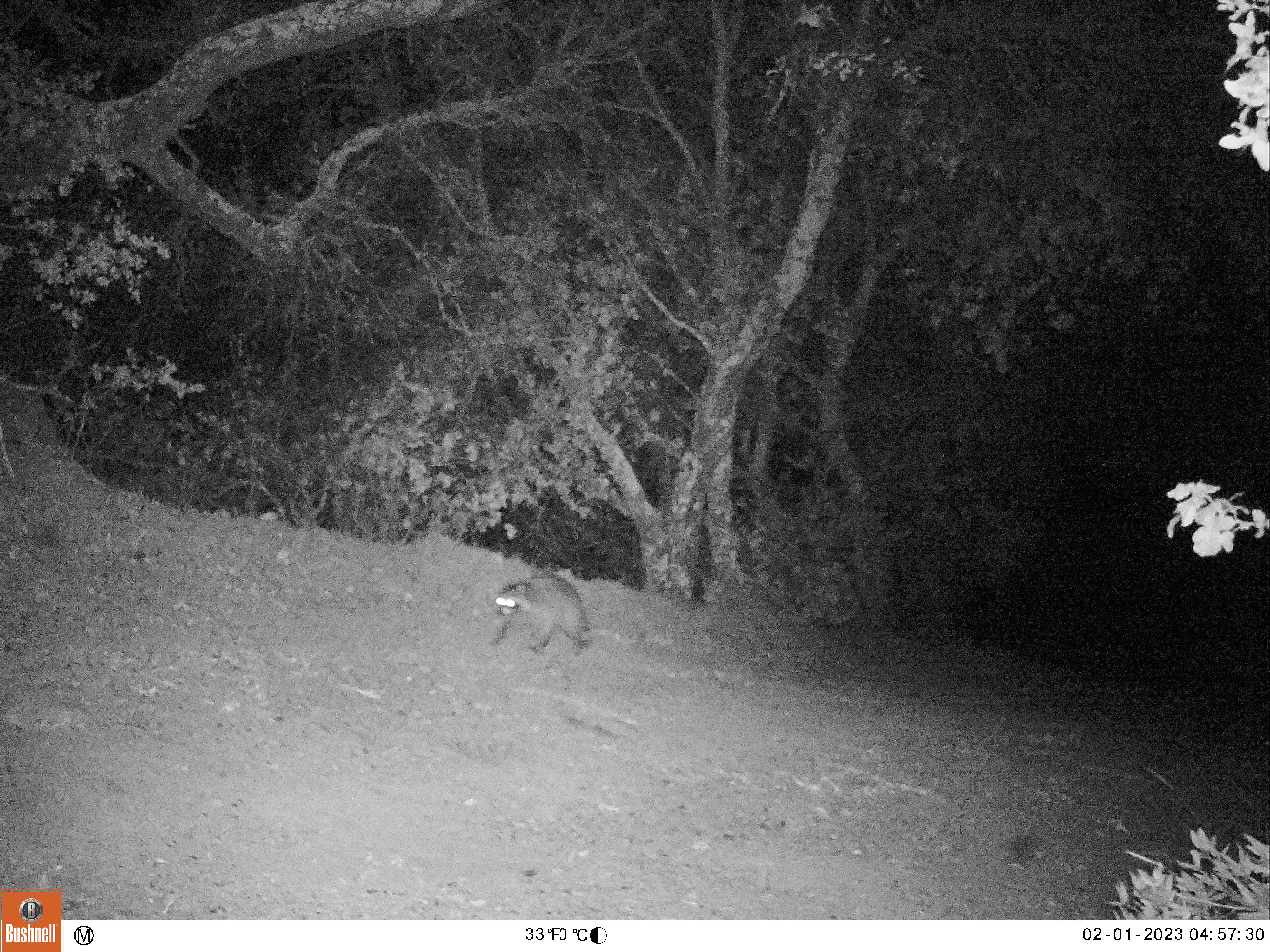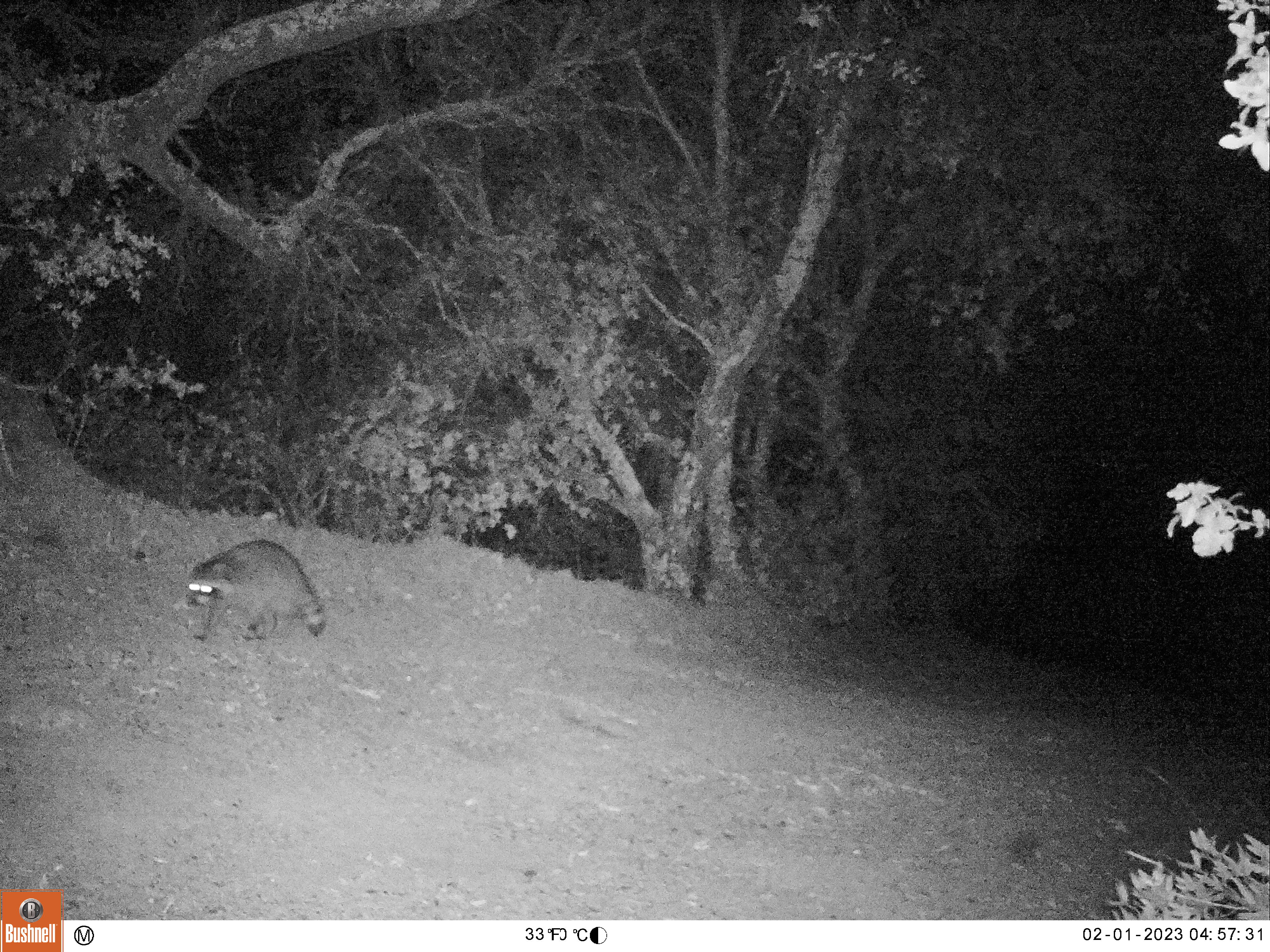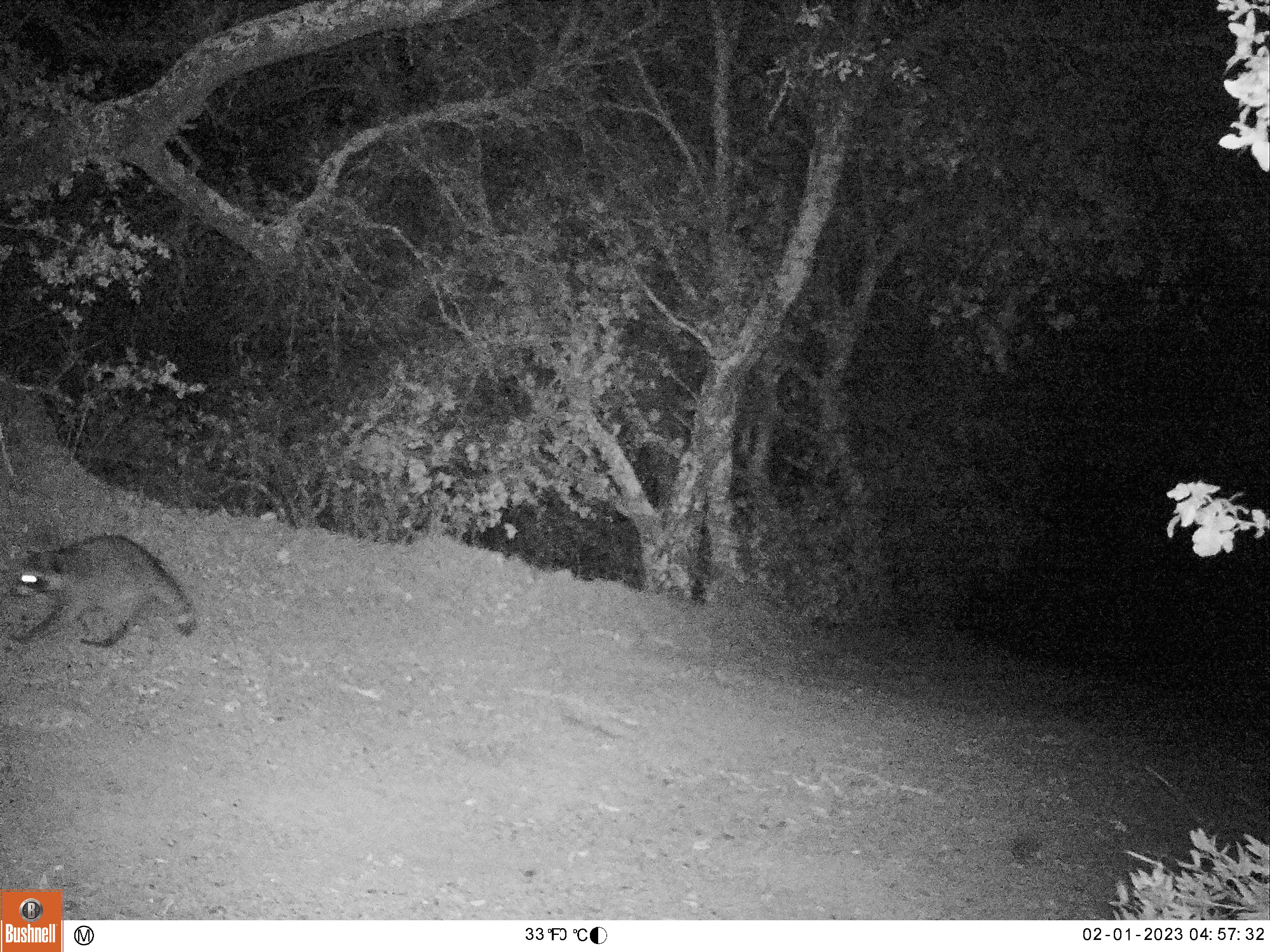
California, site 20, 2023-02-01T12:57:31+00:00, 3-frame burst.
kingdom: Animalia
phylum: Chordata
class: Mammalia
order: Carnivora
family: Procyonidae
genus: Procyon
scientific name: Procyon lotor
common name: raccoon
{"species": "raccoon (Procyon lotor)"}